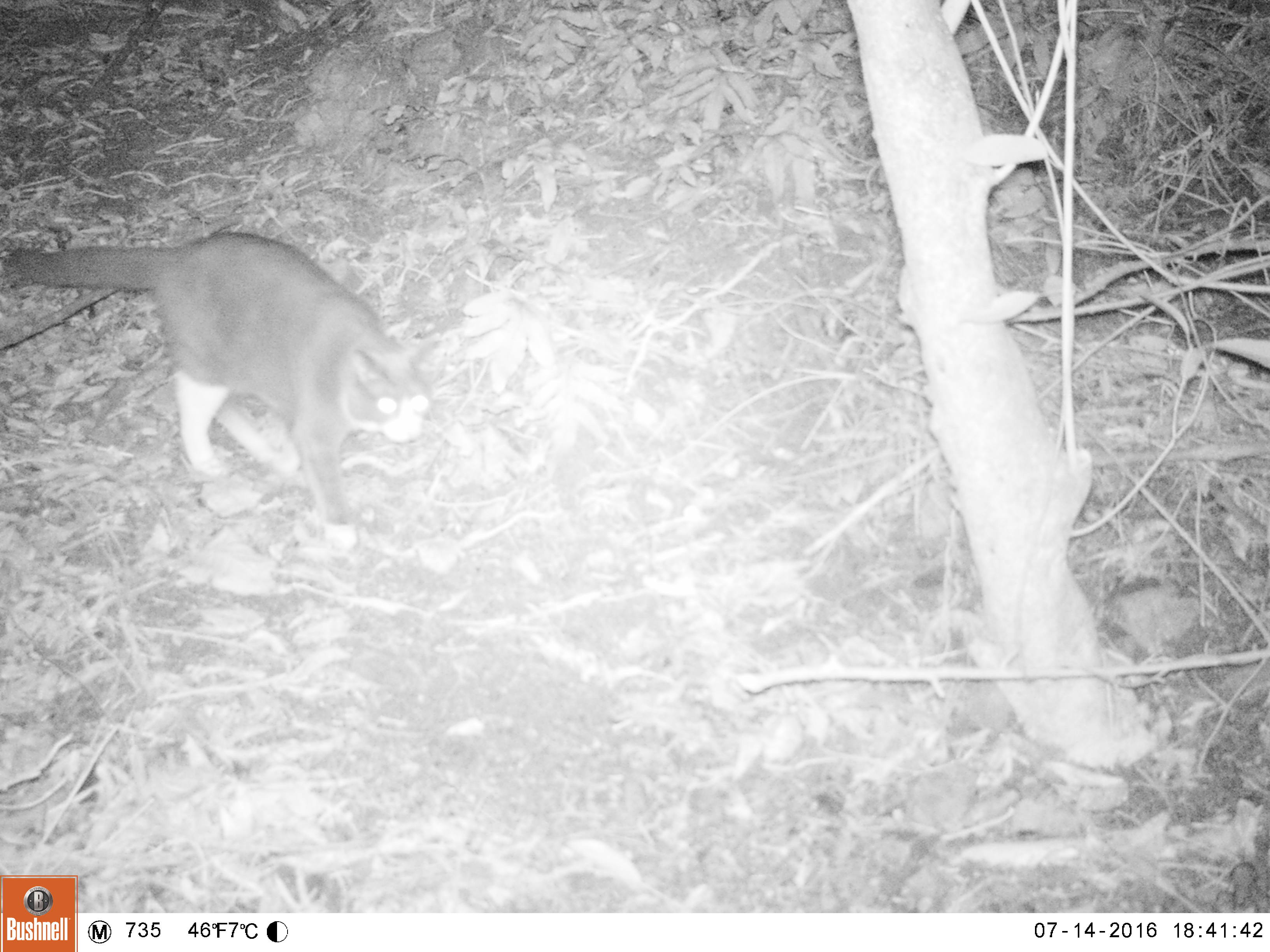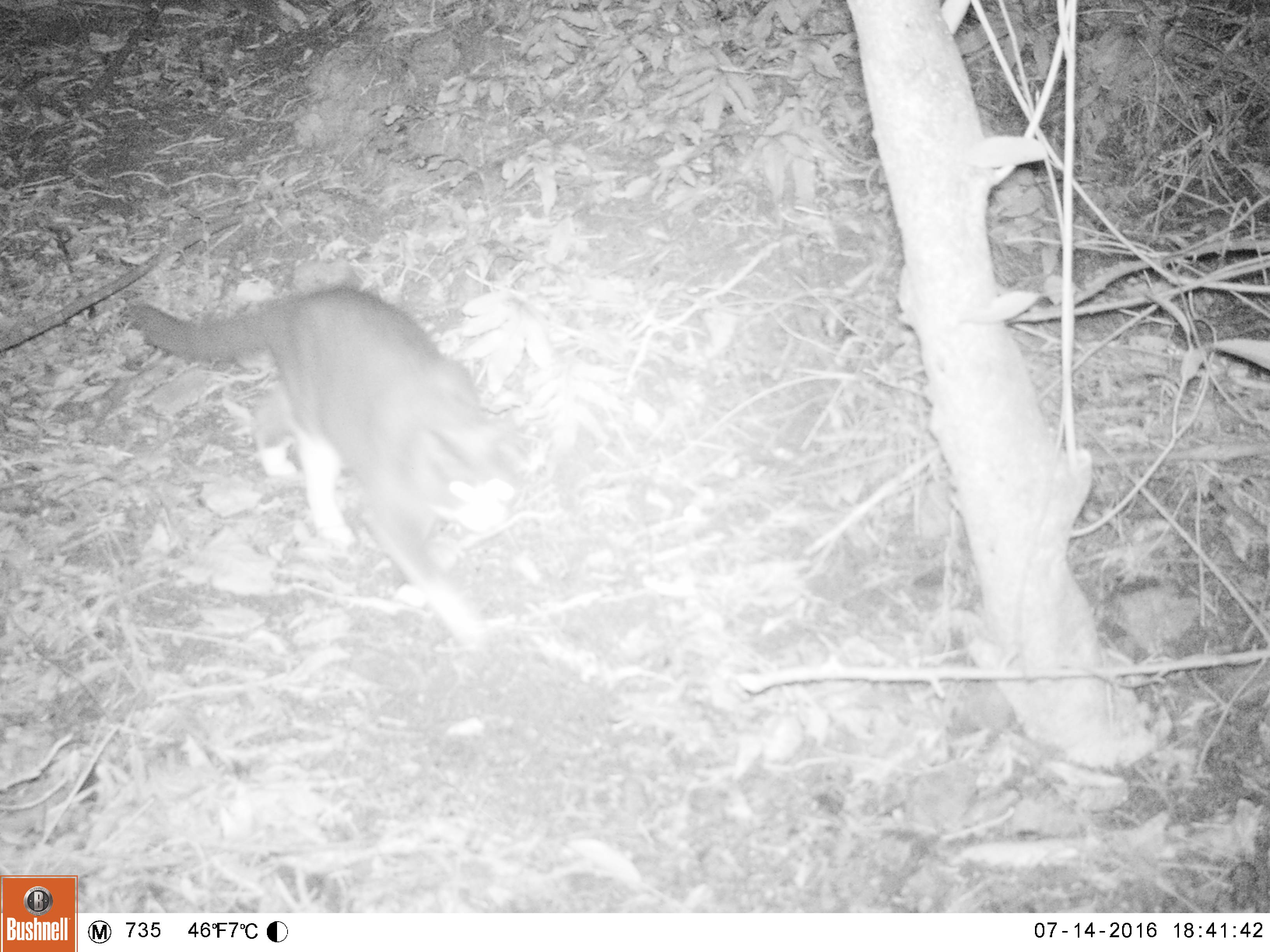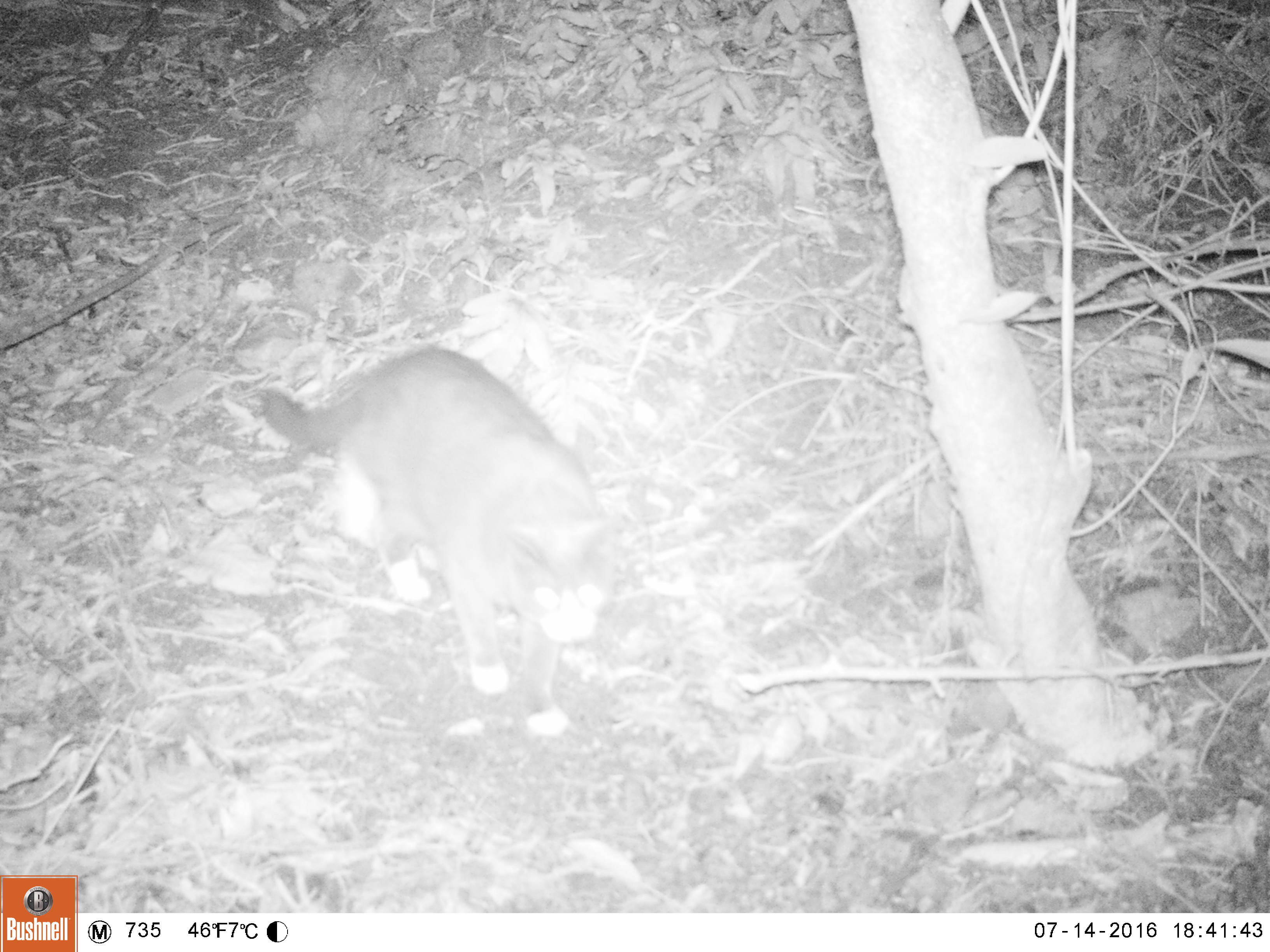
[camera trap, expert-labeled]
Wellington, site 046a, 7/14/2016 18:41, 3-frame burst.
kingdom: Animalia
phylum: Chordata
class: Mammalia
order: Carnivora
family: Felidae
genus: Felis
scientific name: Felis catus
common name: cat